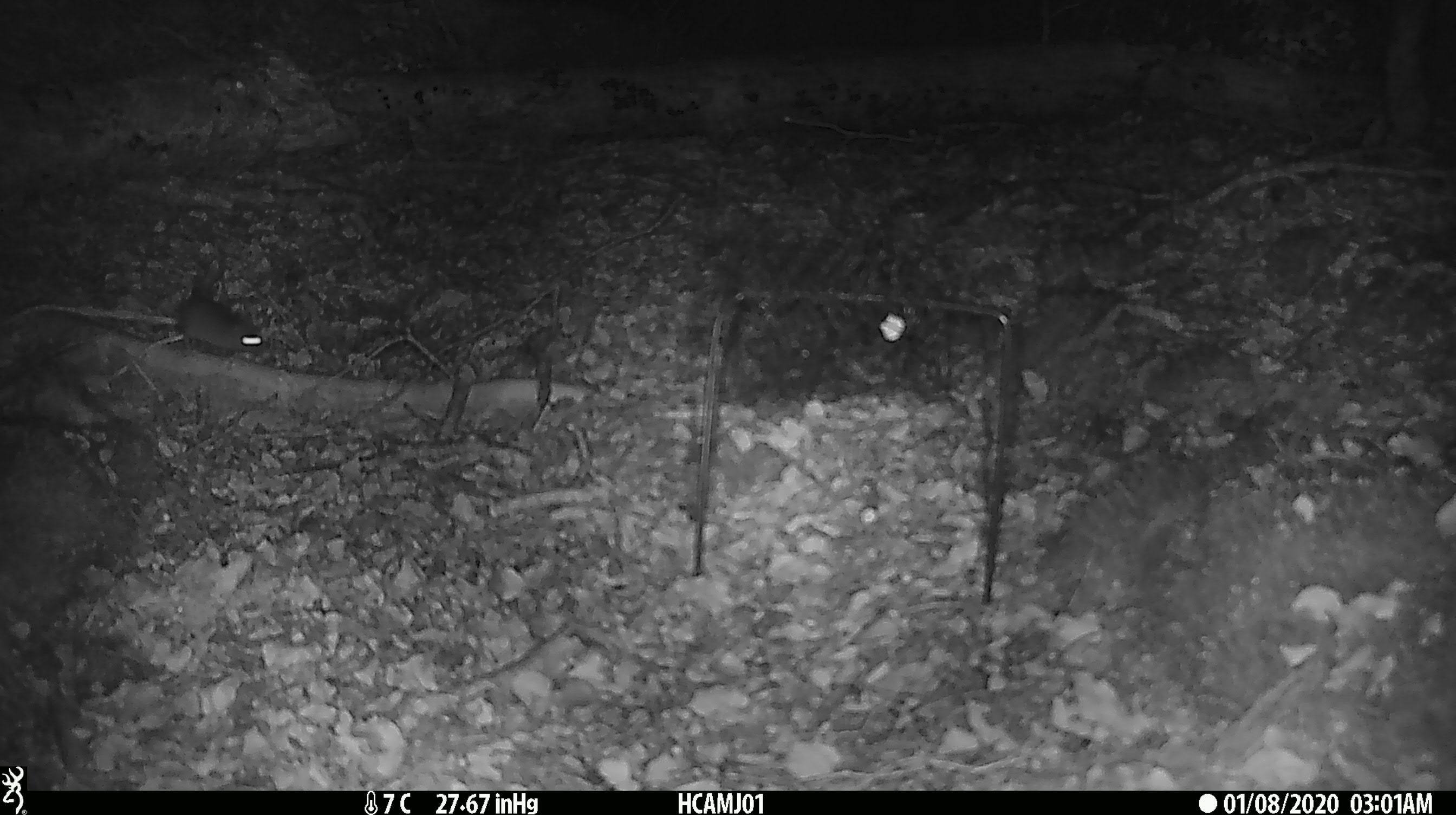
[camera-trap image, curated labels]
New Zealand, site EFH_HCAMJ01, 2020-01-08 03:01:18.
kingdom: Animalia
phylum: Chordata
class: Mammalia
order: Rodentia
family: Muridae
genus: Mus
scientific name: Mus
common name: mouse